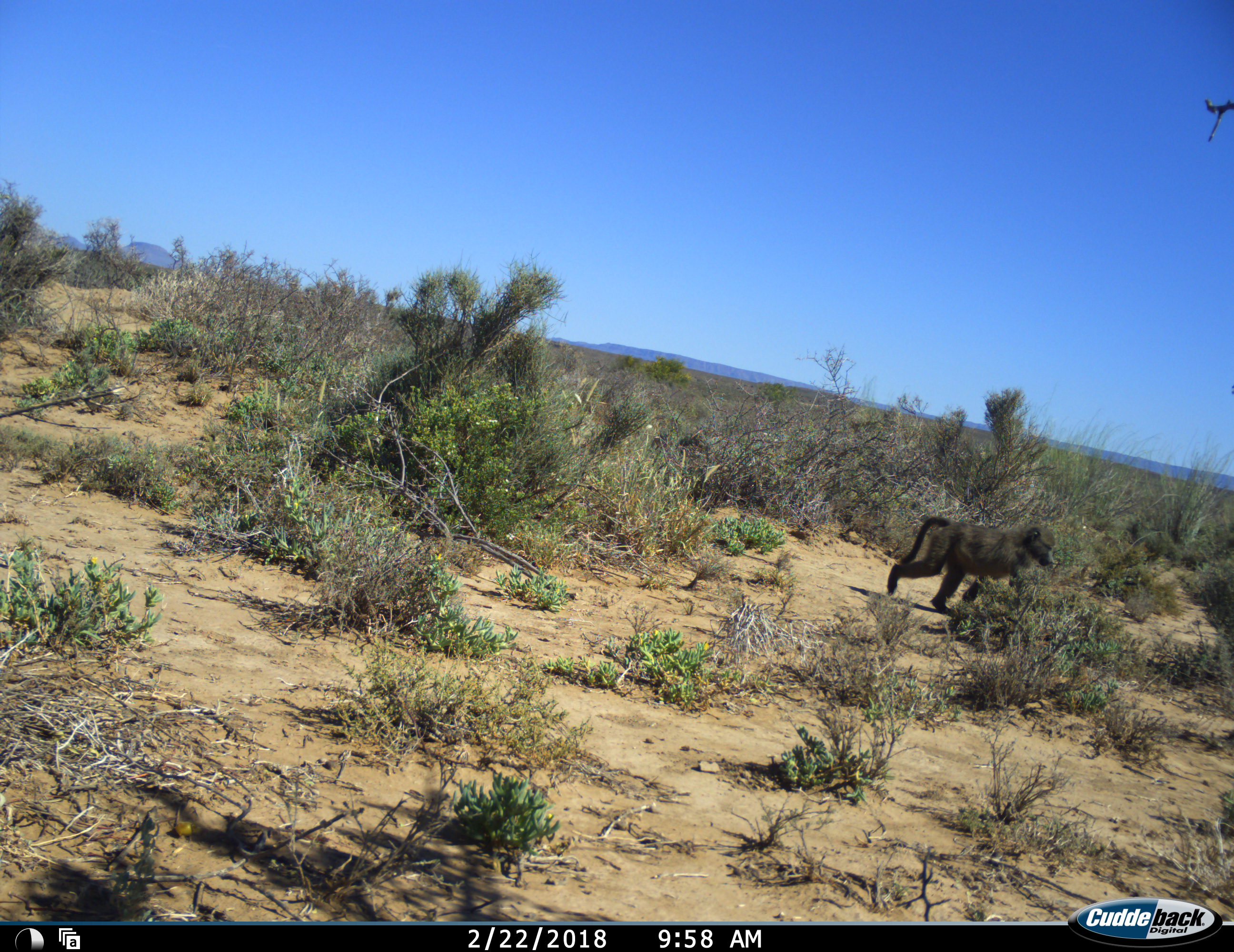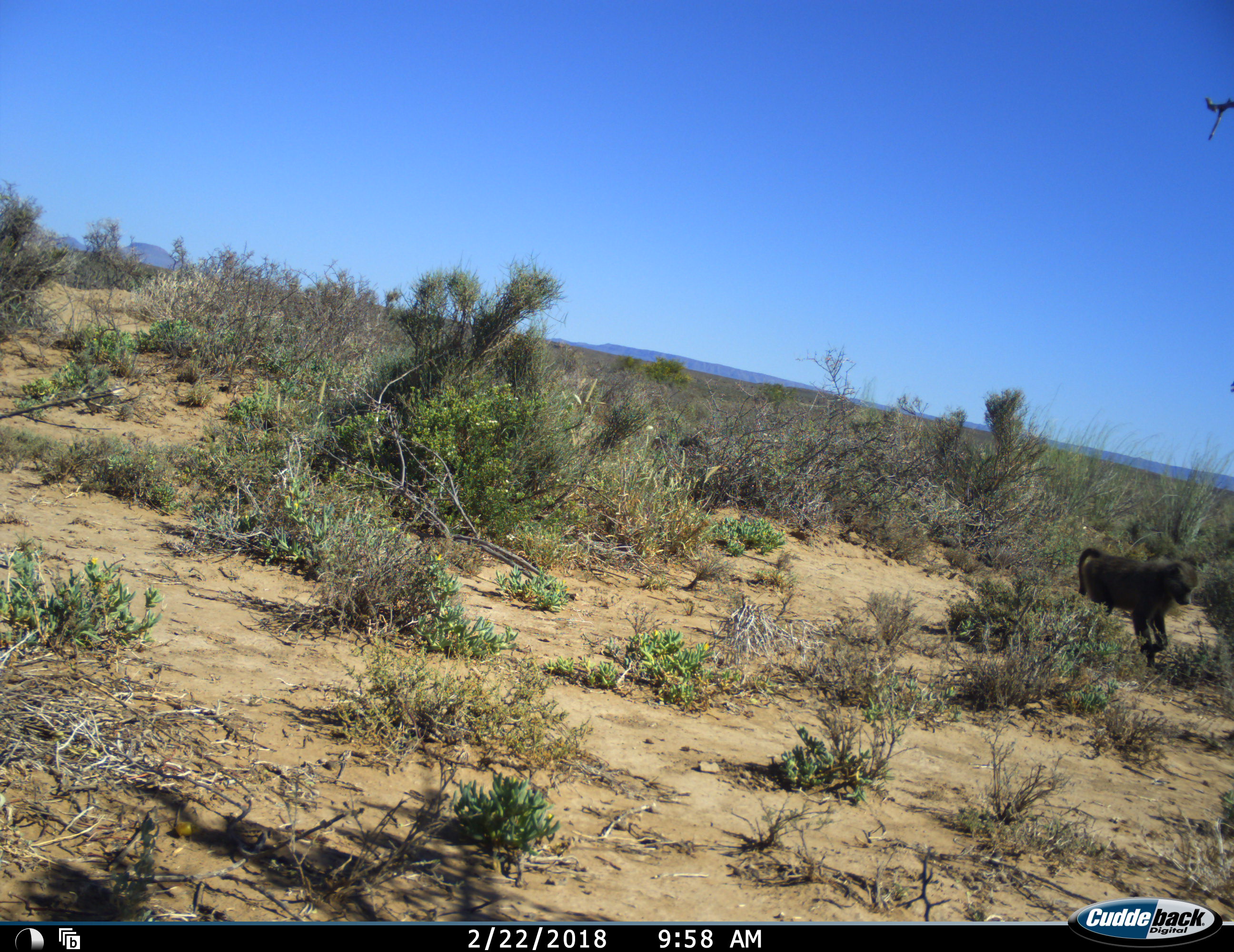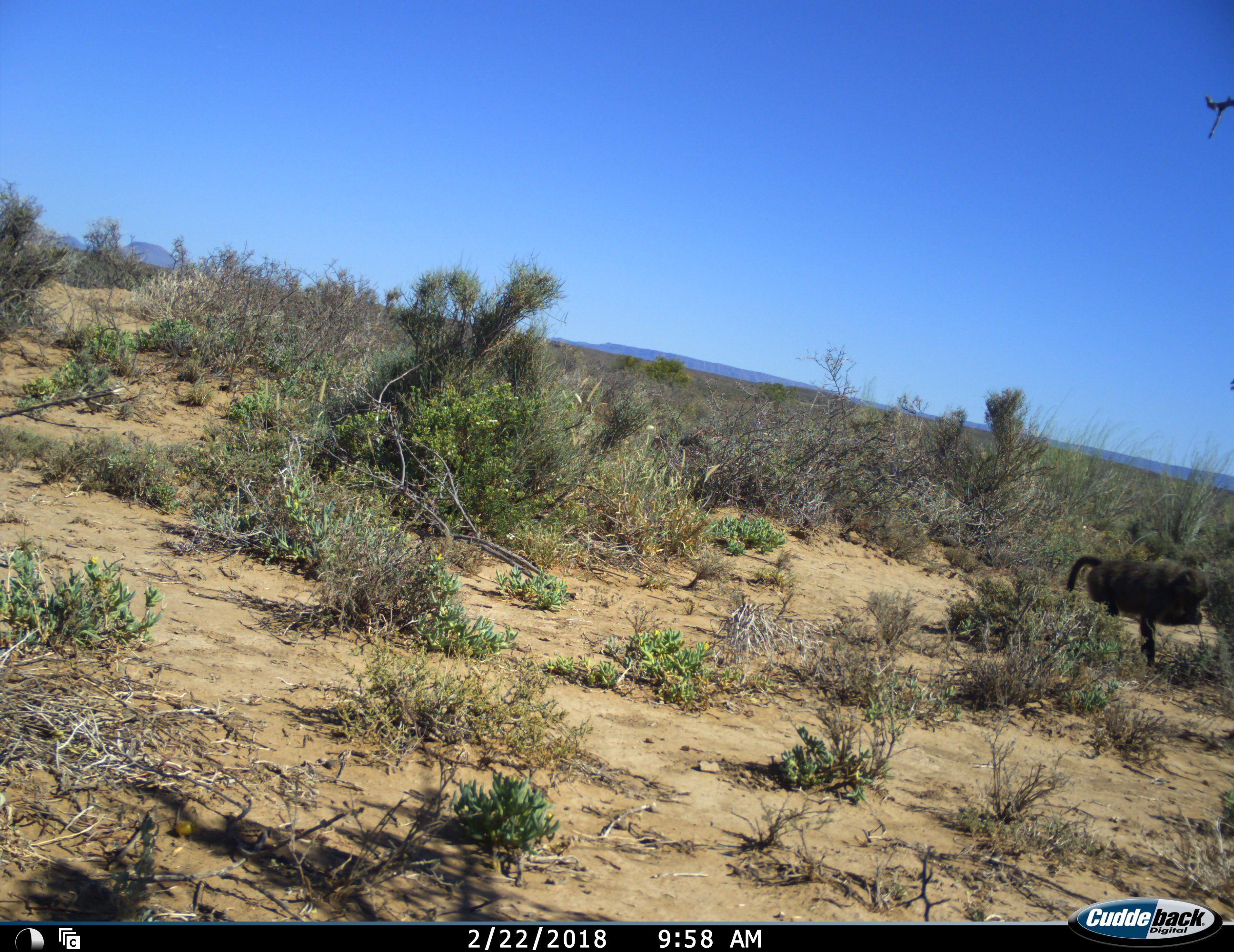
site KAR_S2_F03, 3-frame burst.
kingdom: Animalia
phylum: Chordata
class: Mammalia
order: Primates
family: Cercopithecidae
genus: Papio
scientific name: Papio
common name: baboon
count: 1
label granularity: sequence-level